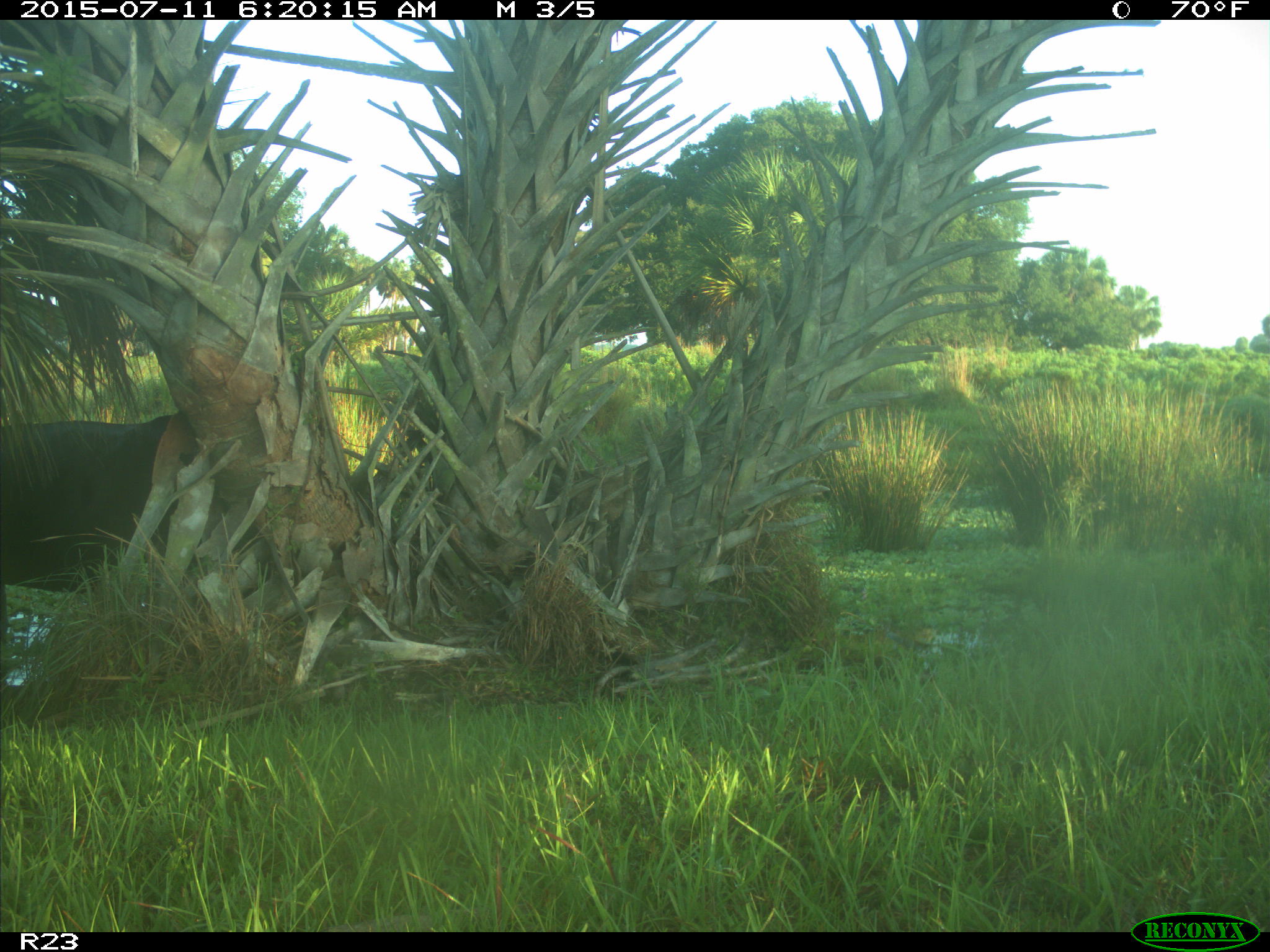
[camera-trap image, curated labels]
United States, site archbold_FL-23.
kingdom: Animalia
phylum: Chordata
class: Mammalia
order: Artiodactyla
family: Bovidae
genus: Bos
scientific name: Bos taurus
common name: domestic cow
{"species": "Bos taurus (domestic cow)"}